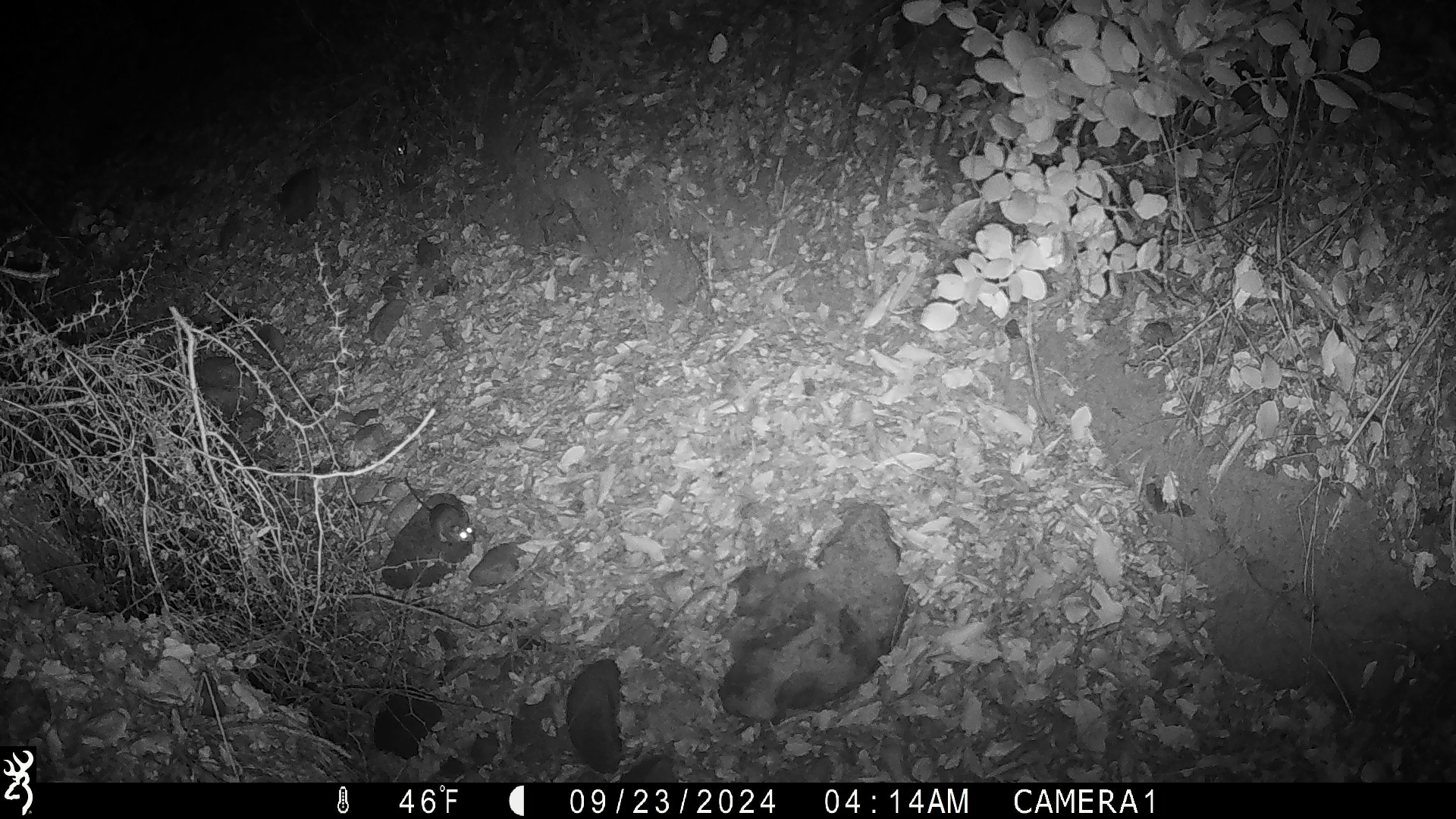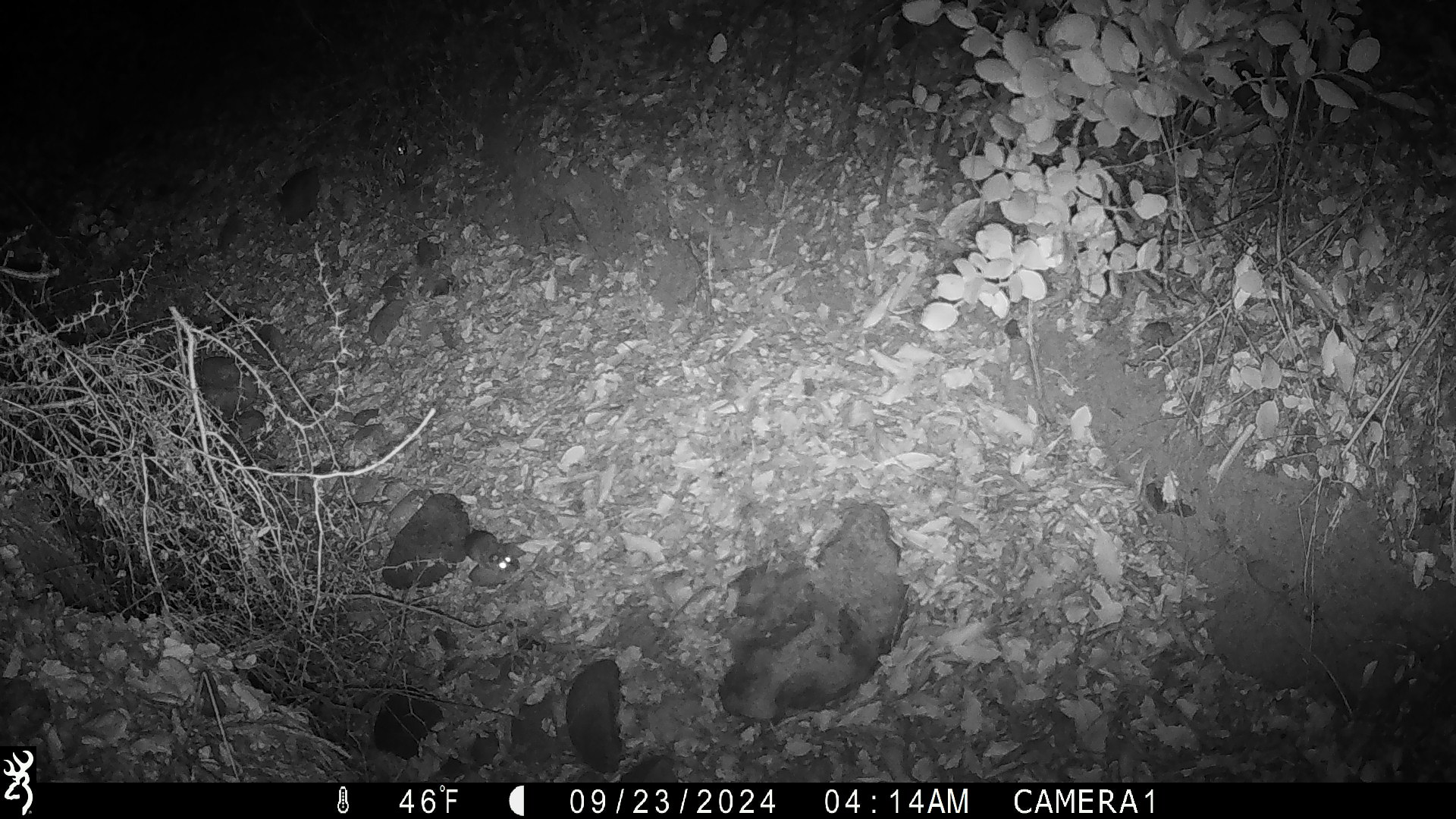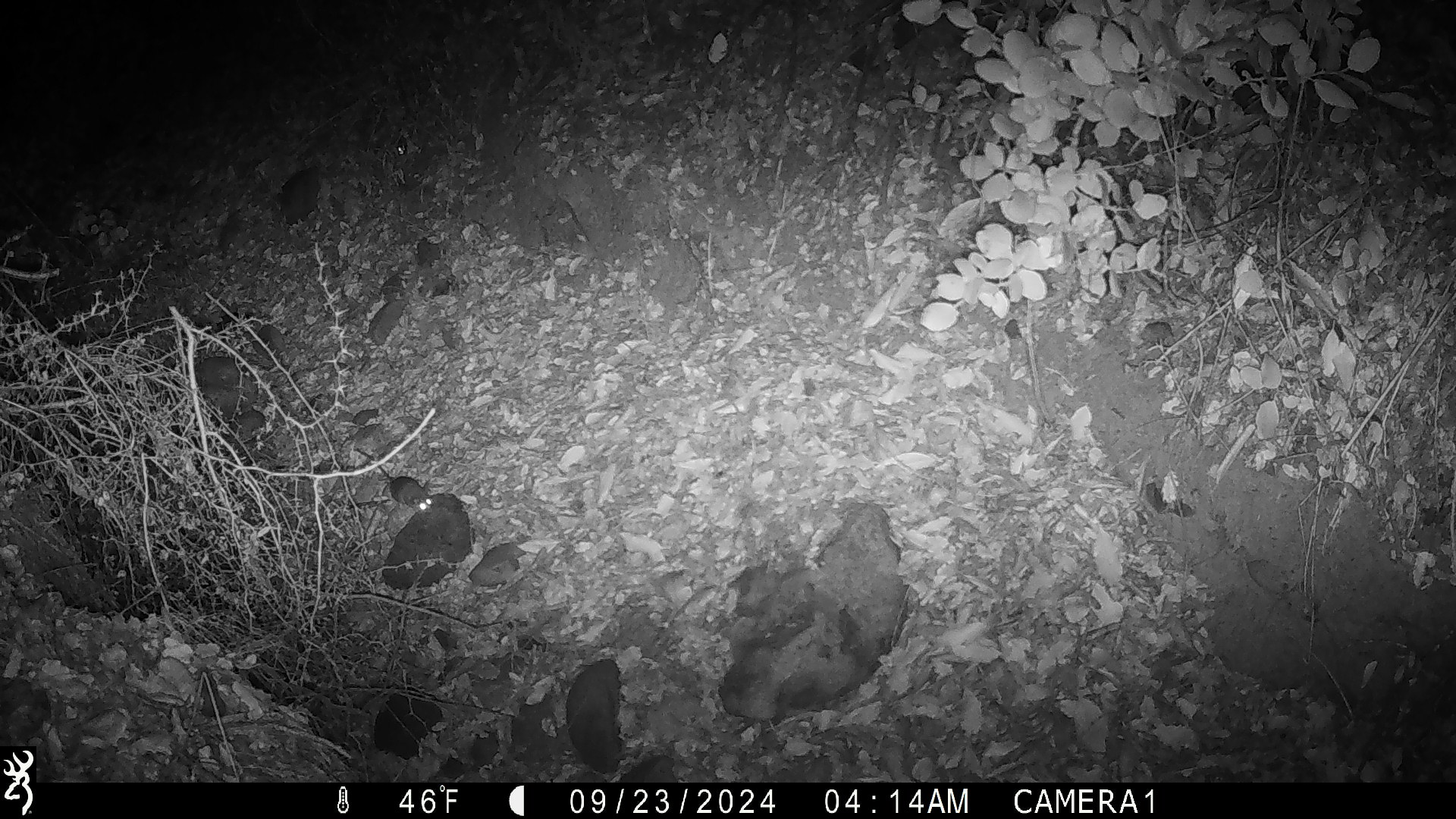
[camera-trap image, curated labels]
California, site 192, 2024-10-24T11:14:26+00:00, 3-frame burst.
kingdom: Animalia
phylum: Chordata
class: Mammalia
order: Rodentia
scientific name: Rodentia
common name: mouse or rat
Mouse or rat (Rodentia).